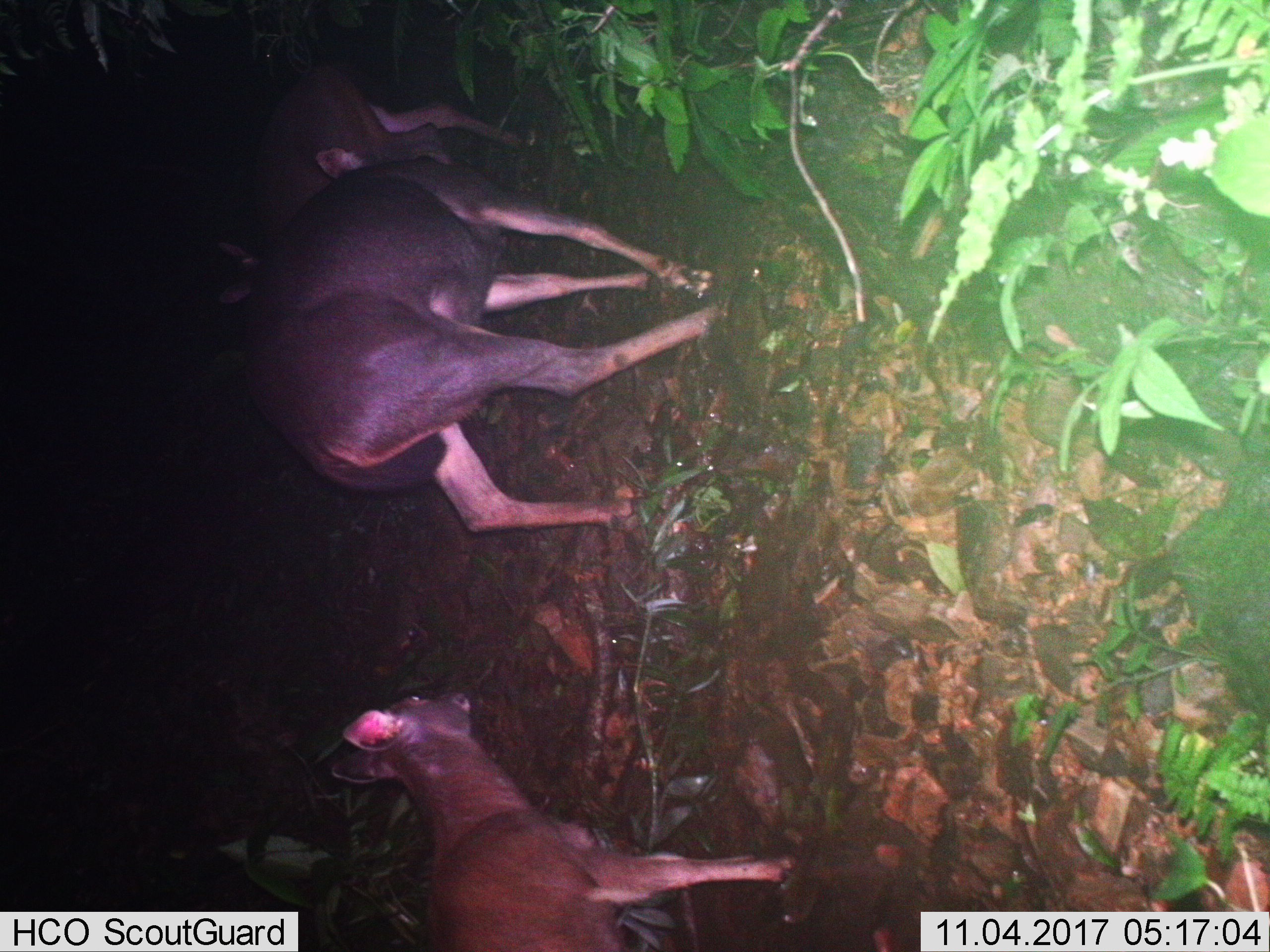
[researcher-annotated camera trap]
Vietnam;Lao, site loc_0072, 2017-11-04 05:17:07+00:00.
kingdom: Animalia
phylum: Chordata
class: Mammalia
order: Artiodactyla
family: Cervidae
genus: Rusa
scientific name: Rusa unicolor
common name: sambar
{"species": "sambar (Rusa unicolor)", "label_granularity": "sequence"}